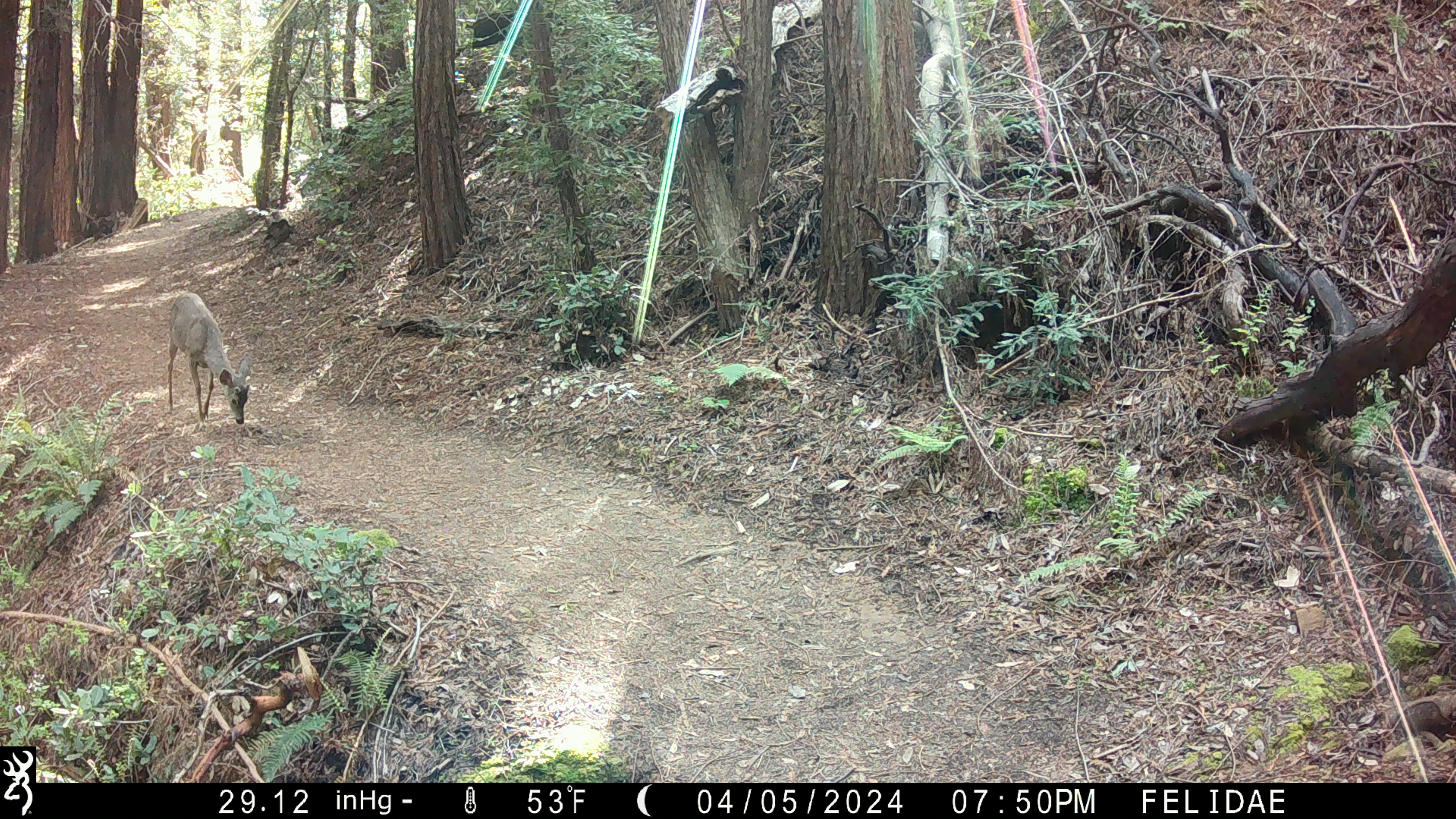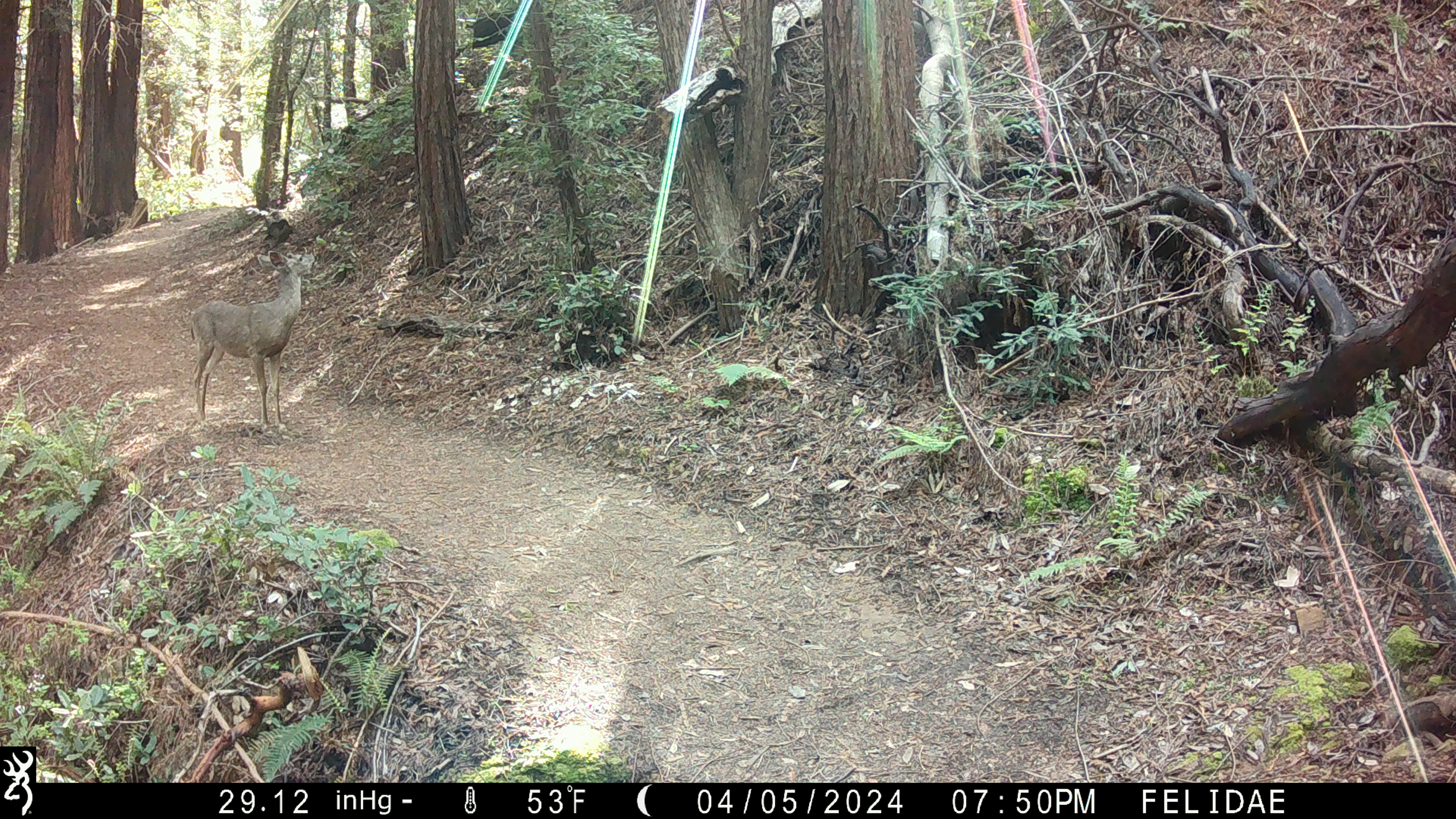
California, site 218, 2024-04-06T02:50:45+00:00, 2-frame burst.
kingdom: Animalia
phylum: Chordata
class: Mammalia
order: Artiodactyla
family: Cervidae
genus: Odocoileus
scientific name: Odocoileus hemionus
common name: mule deer